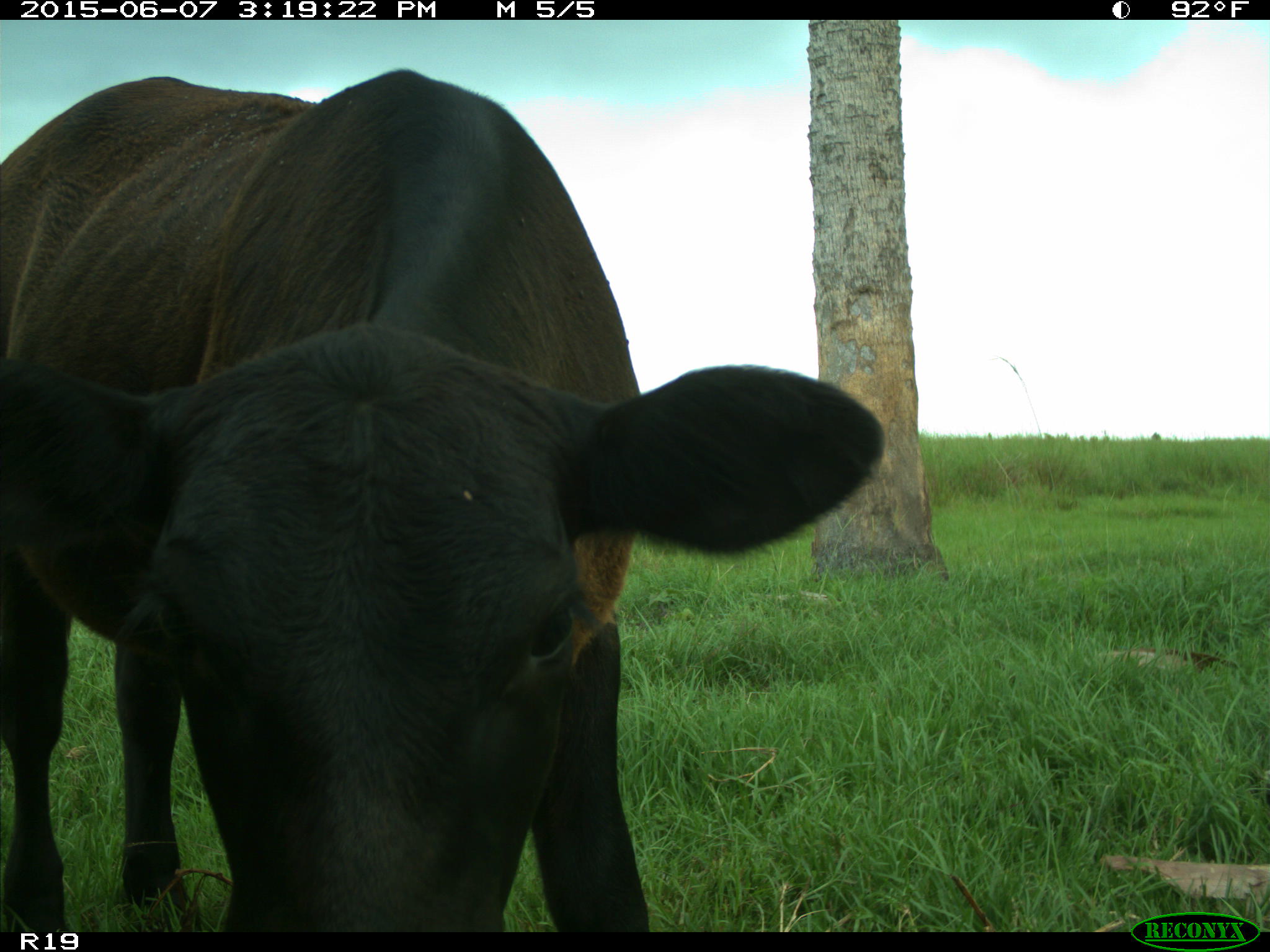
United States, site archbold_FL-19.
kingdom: Animalia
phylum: Chordata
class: Mammalia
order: Artiodactyla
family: Bovidae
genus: Bos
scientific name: Bos taurus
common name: domestic cow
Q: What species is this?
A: Bos taurus (domestic cow).